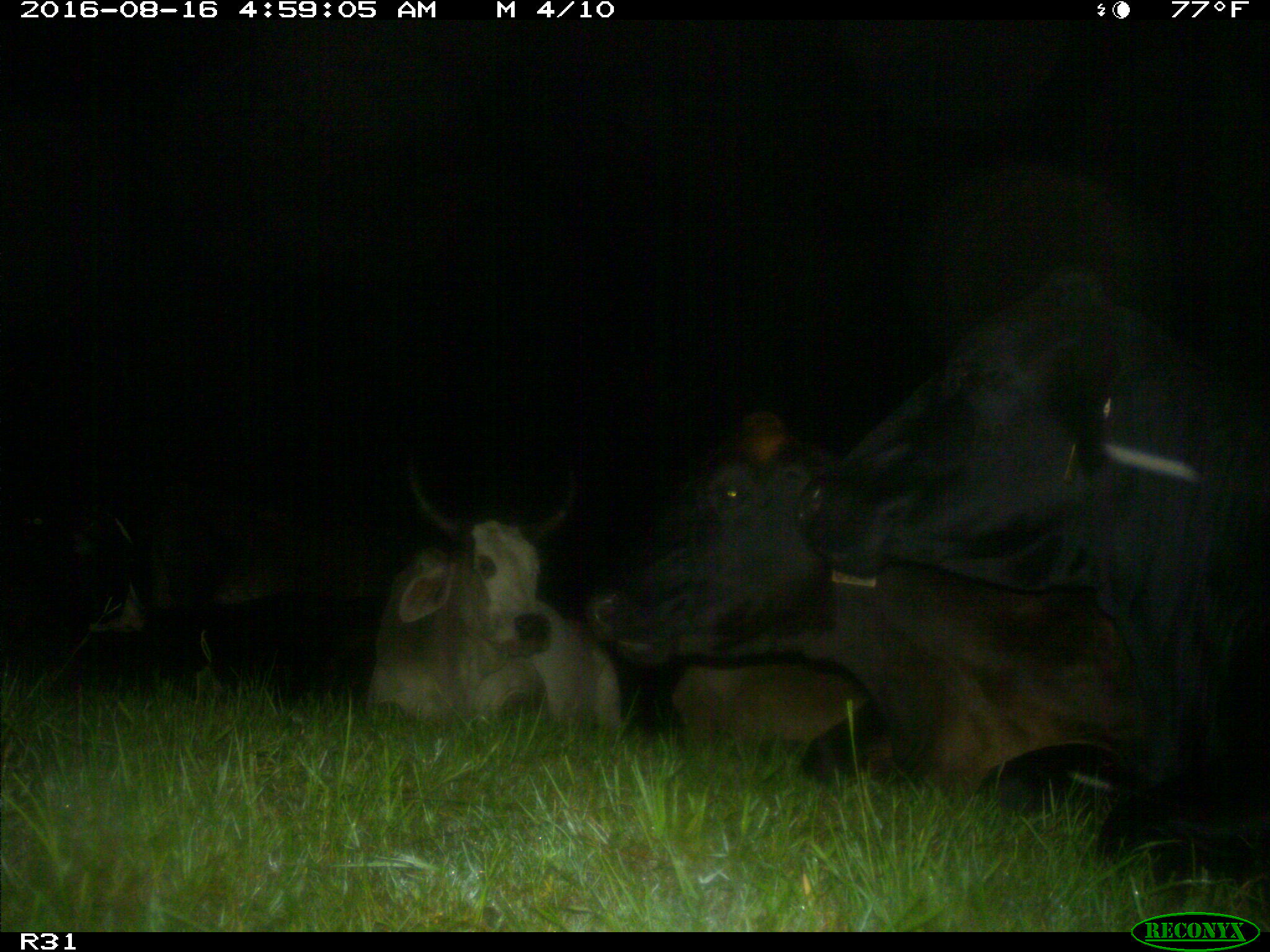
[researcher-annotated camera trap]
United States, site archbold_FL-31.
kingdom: Animalia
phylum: Chordata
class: Mammalia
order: Artiodactyla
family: Bovidae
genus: Bos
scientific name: Bos taurus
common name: domestic cow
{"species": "Bos taurus (domestic cow)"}